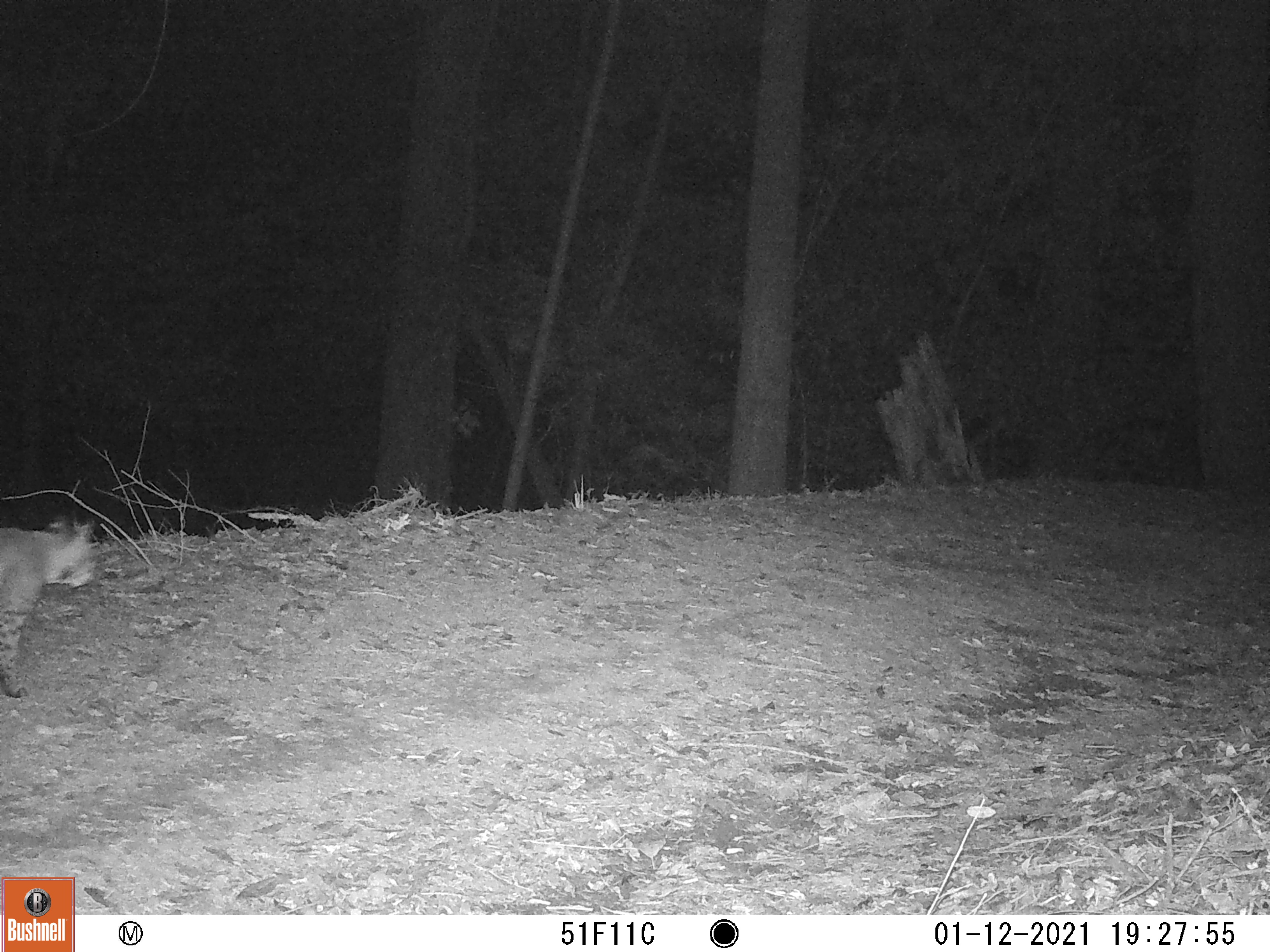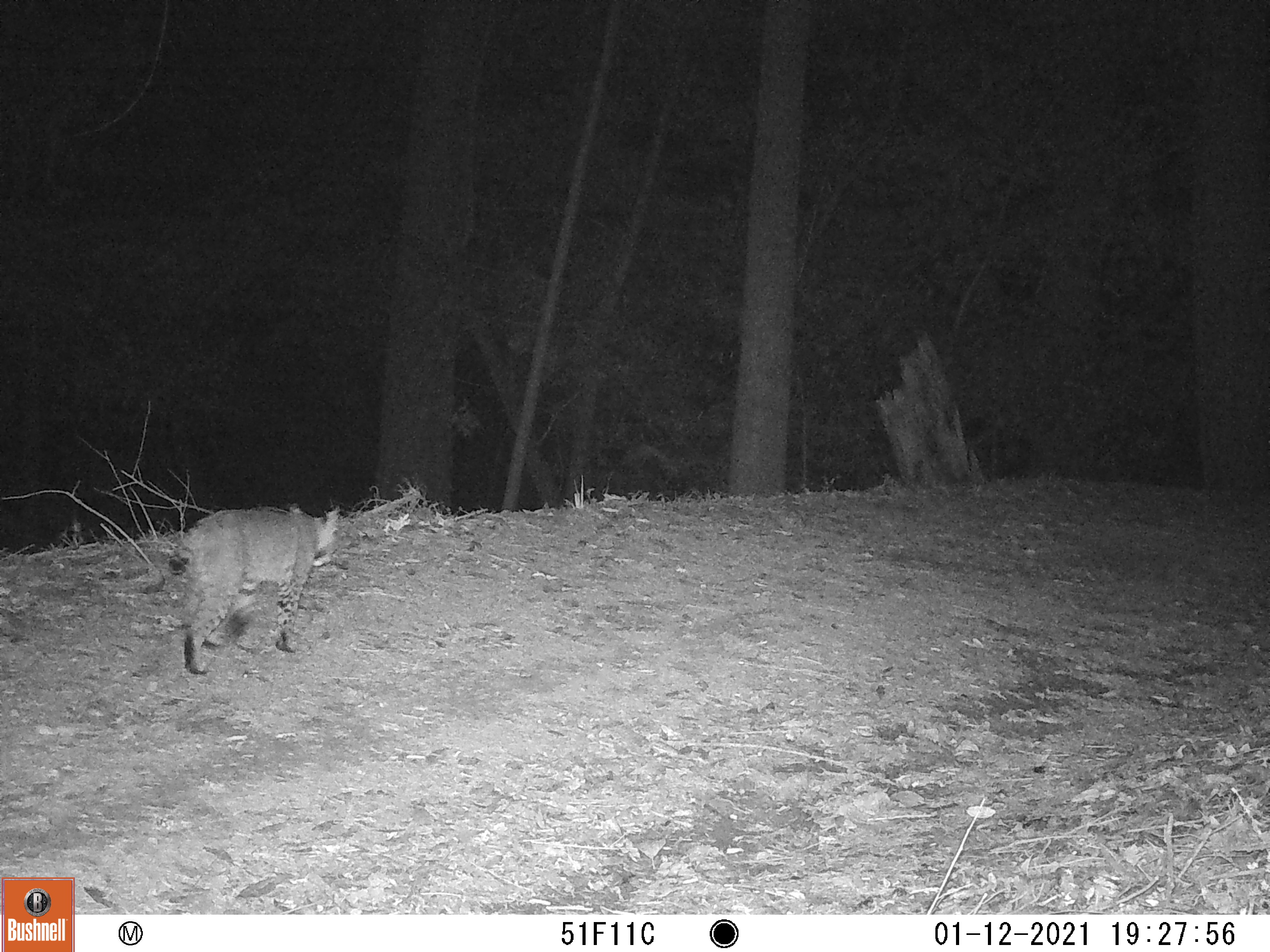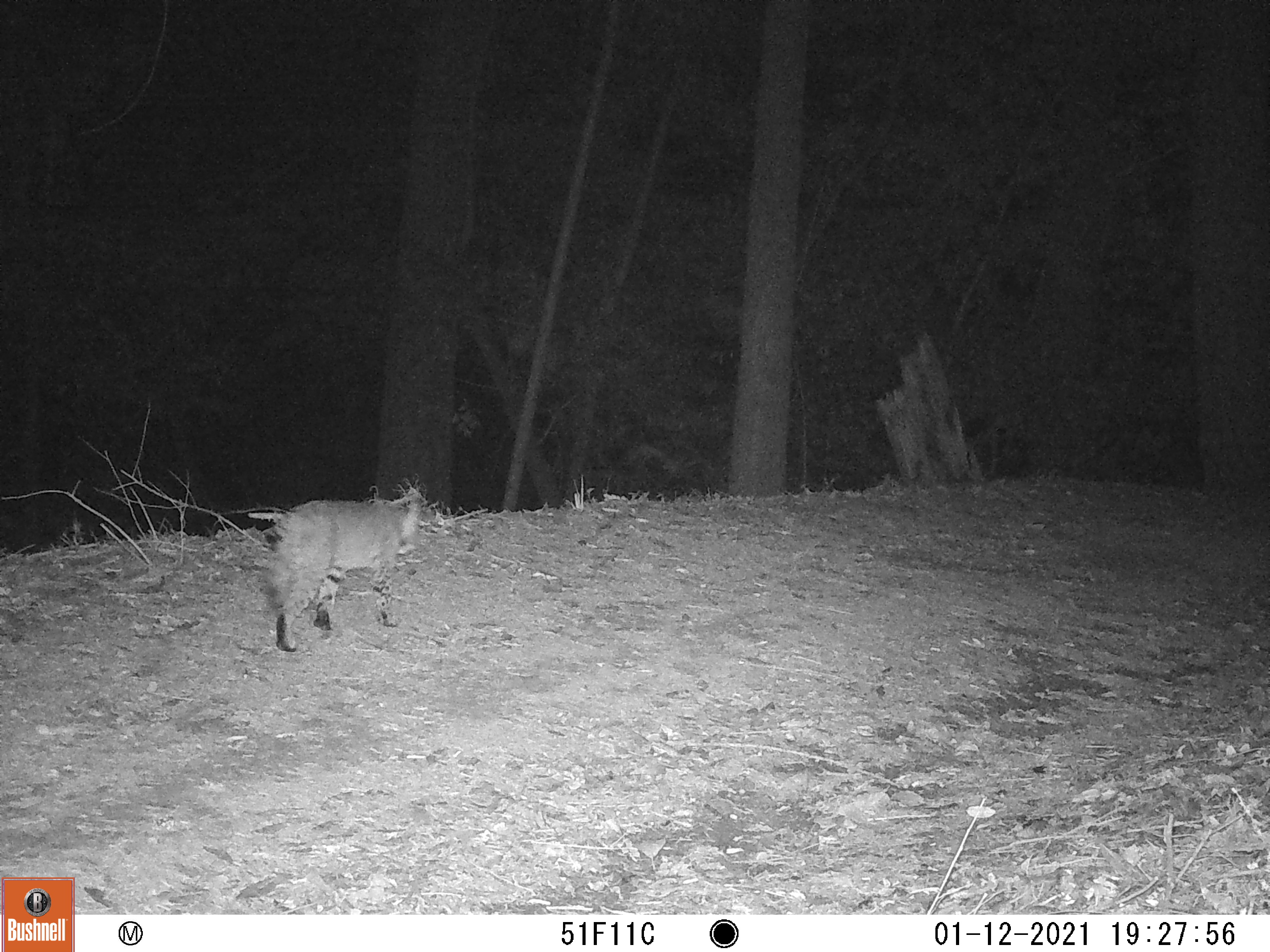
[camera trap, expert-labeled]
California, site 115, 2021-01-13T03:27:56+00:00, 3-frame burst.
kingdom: Animalia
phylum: Chordata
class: Mammalia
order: Carnivora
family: Felidae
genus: Lynx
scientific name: Lynx rufus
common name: bobcat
Bobcat (Lynx rufus).